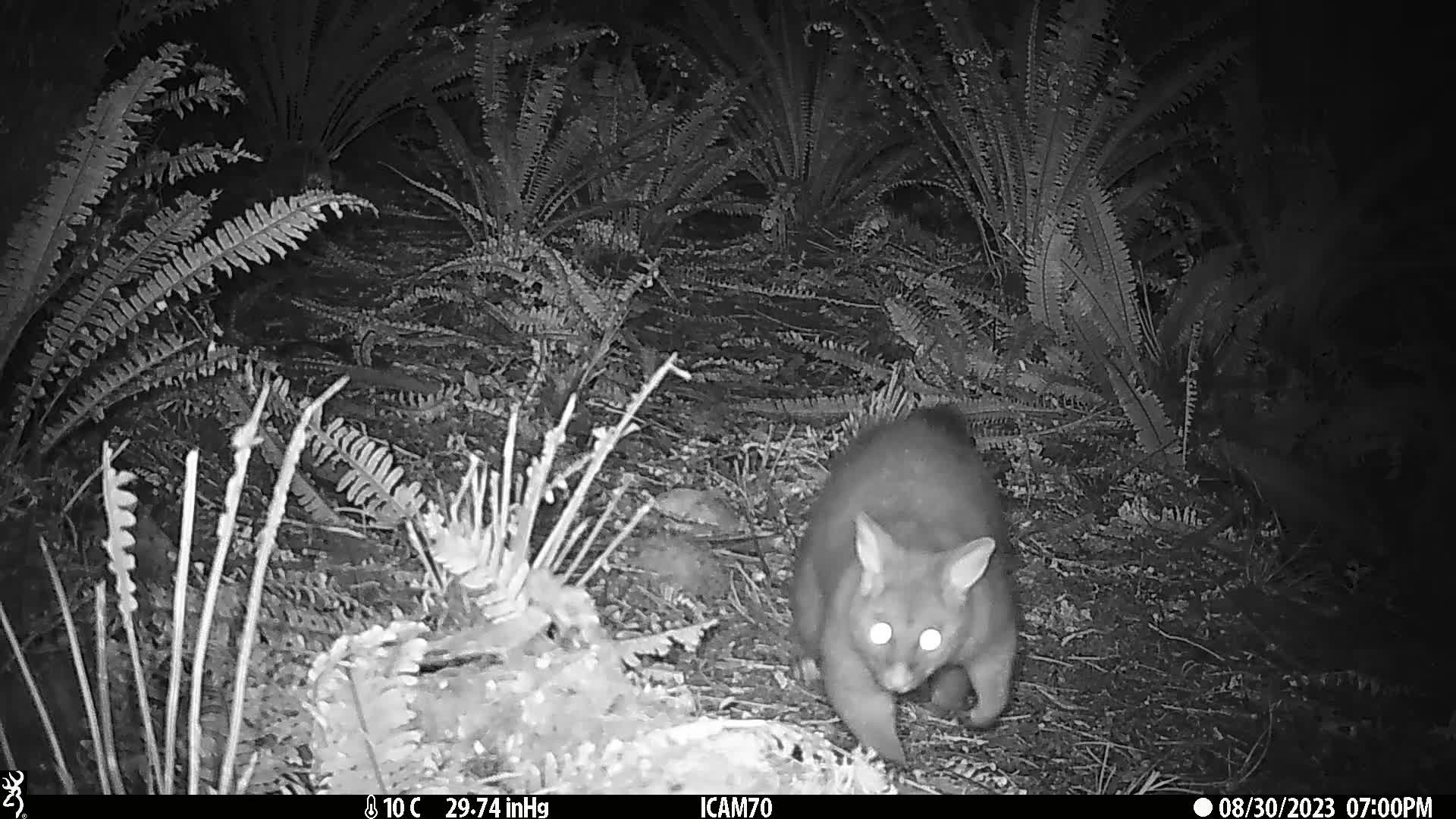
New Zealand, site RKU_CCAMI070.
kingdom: Animalia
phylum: Chordata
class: Mammalia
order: Diprotodontia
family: Phalangeridae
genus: Trichosurus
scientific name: Trichosurus vulpecula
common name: common brushtail possum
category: possum